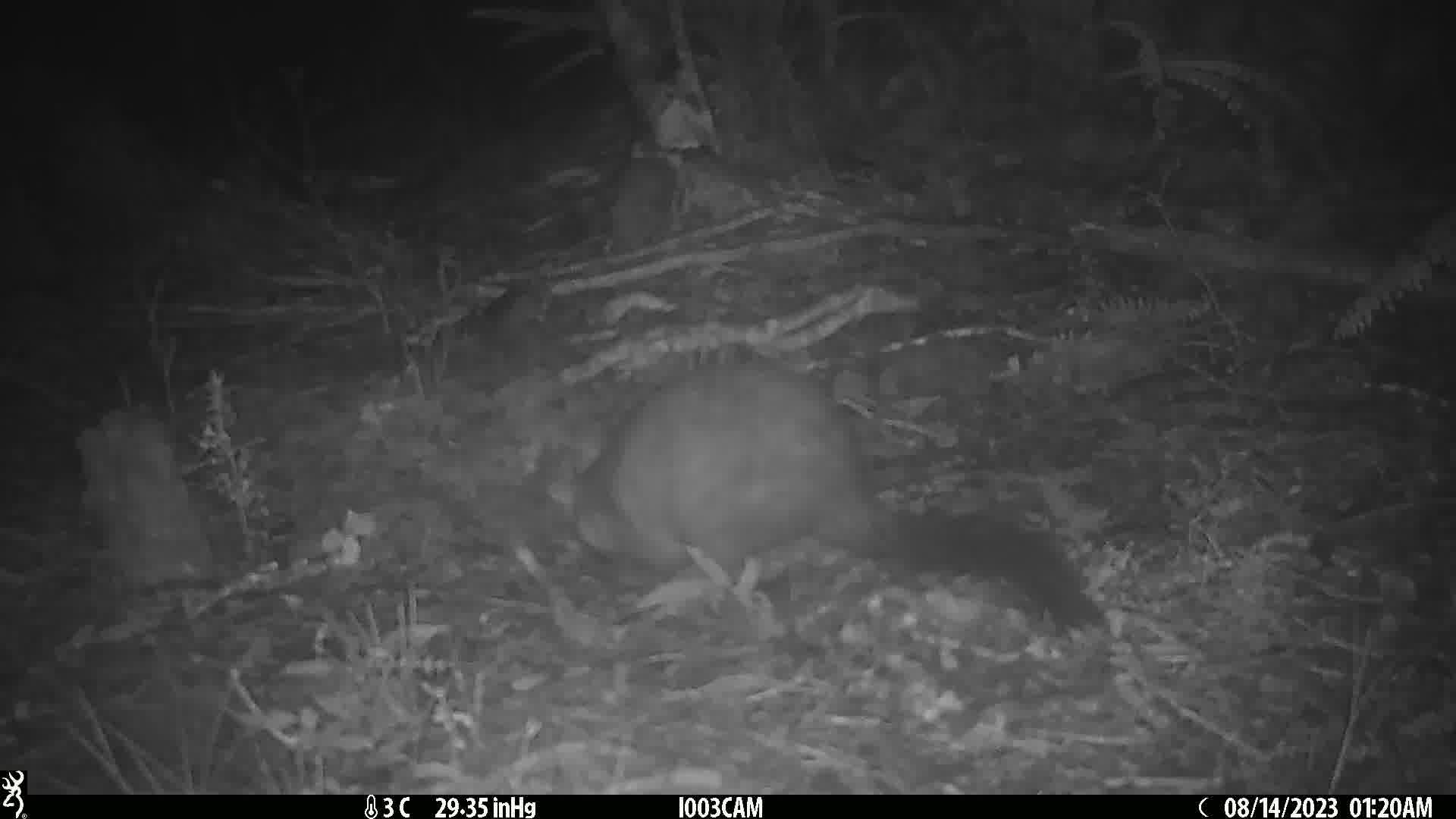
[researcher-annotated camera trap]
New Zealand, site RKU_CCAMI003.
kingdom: Animalia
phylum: Chordata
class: Mammalia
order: Diprotodontia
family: Phalangeridae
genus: Trichosurus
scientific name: Trichosurus vulpecula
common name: common brushtail possum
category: possum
Possum (common brushtail possum) (Trichosurus vulpecula).